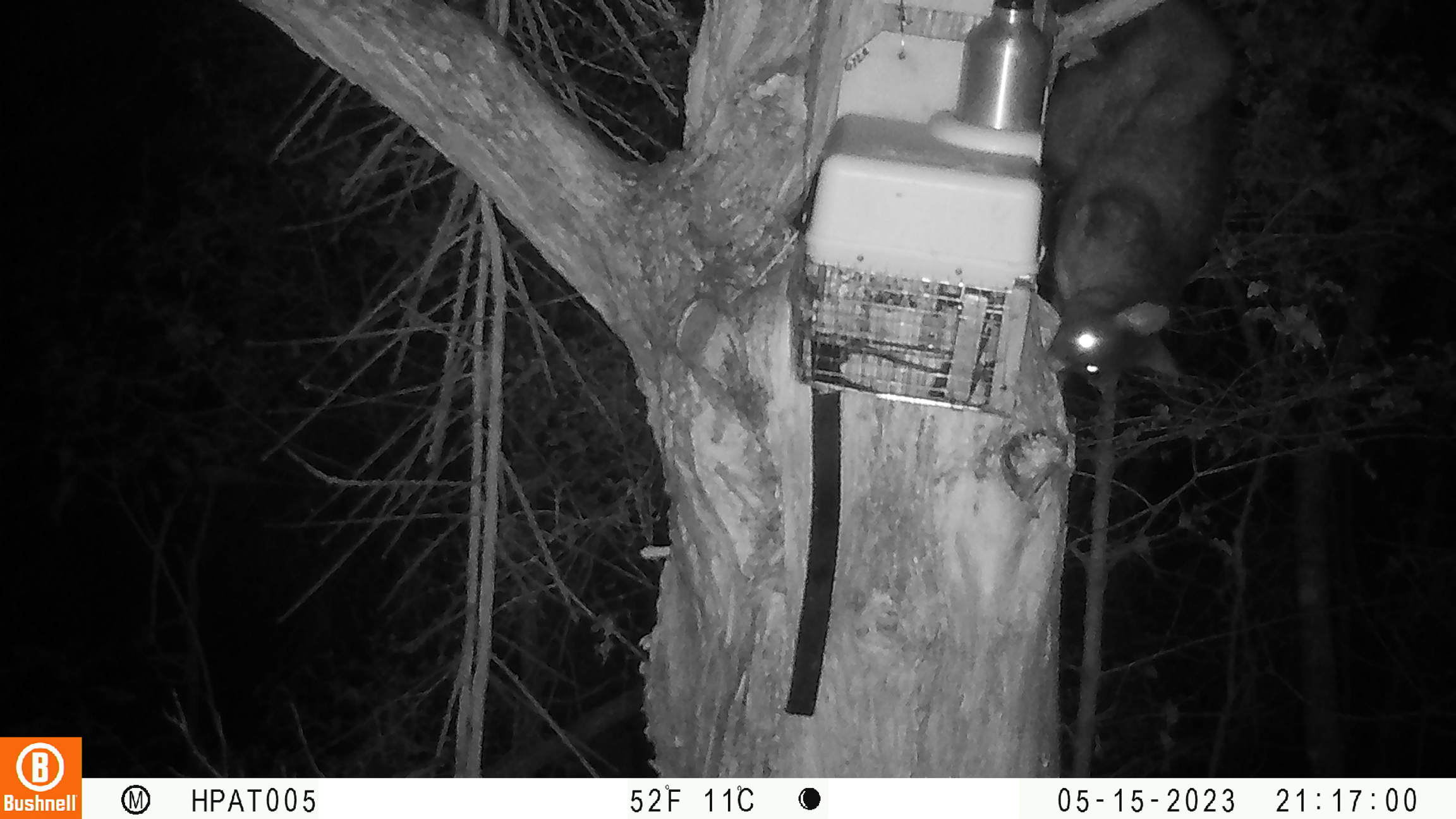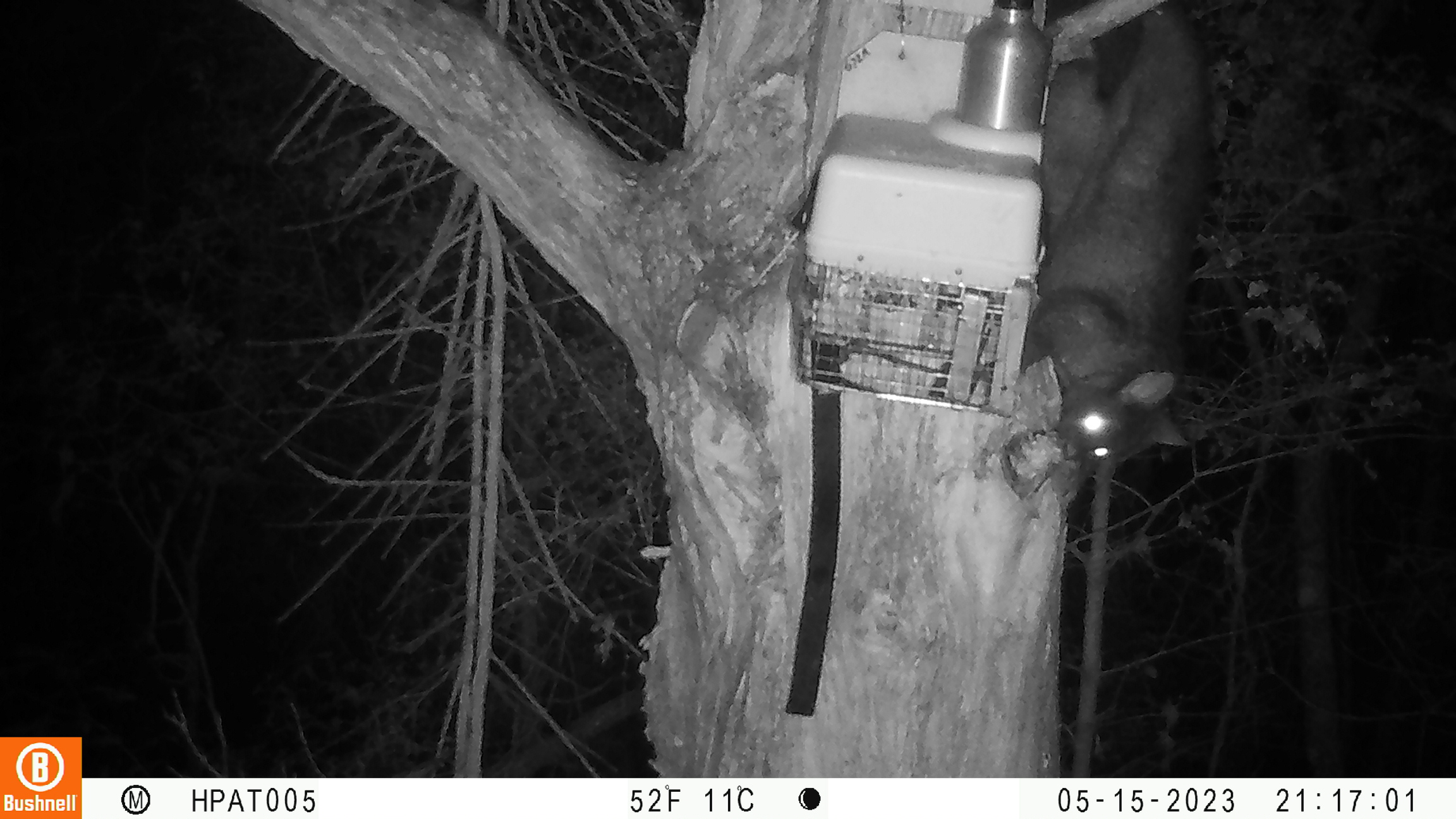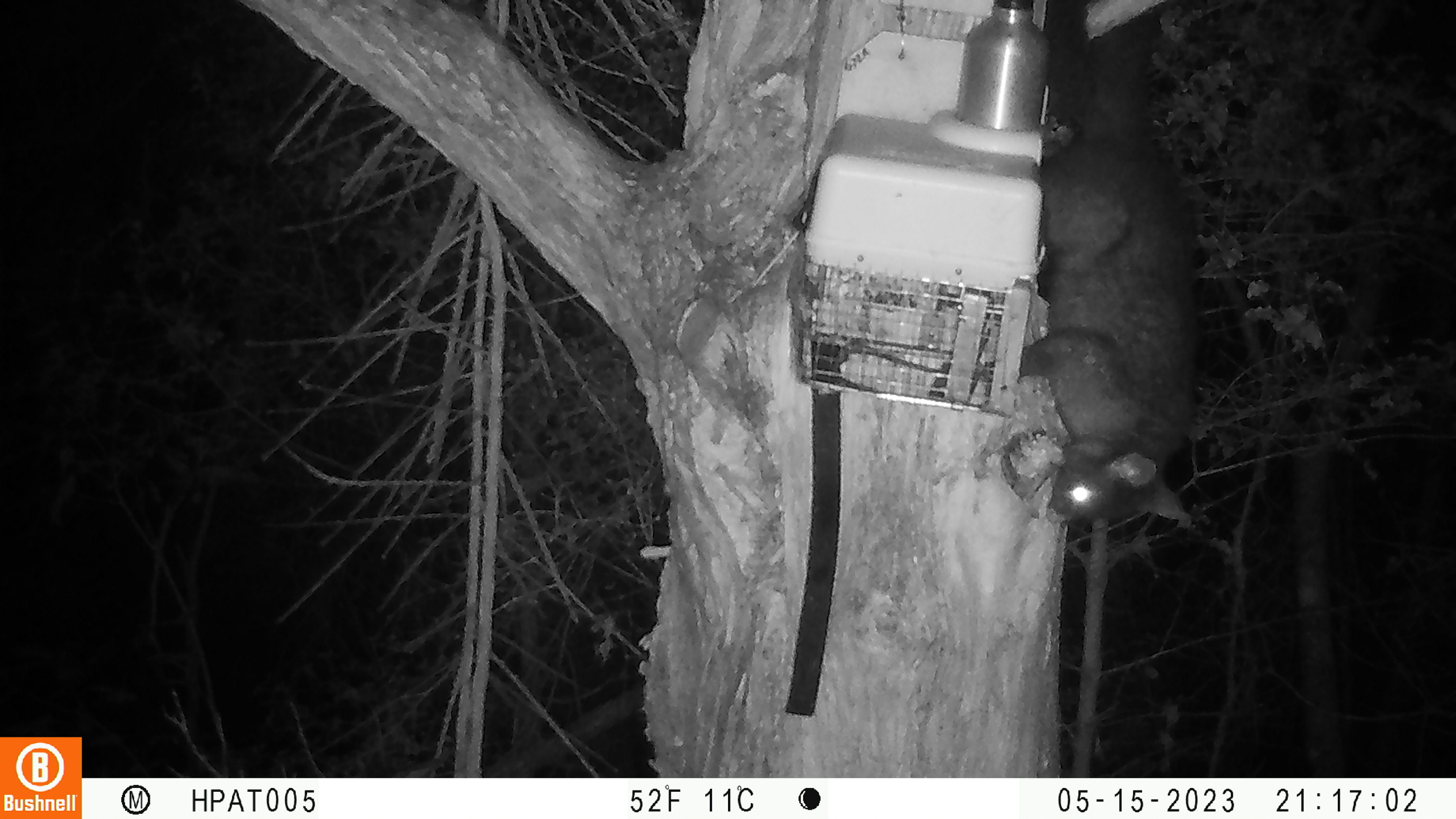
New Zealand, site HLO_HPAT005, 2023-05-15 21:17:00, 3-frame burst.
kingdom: Animalia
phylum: Chordata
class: Mammalia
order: Diprotodontia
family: Phalangeridae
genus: Trichosurus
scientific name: Trichosurus vulpecula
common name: common brushtail possum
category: possum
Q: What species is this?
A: Possum (common brushtail possum) (Trichosurus vulpecula).